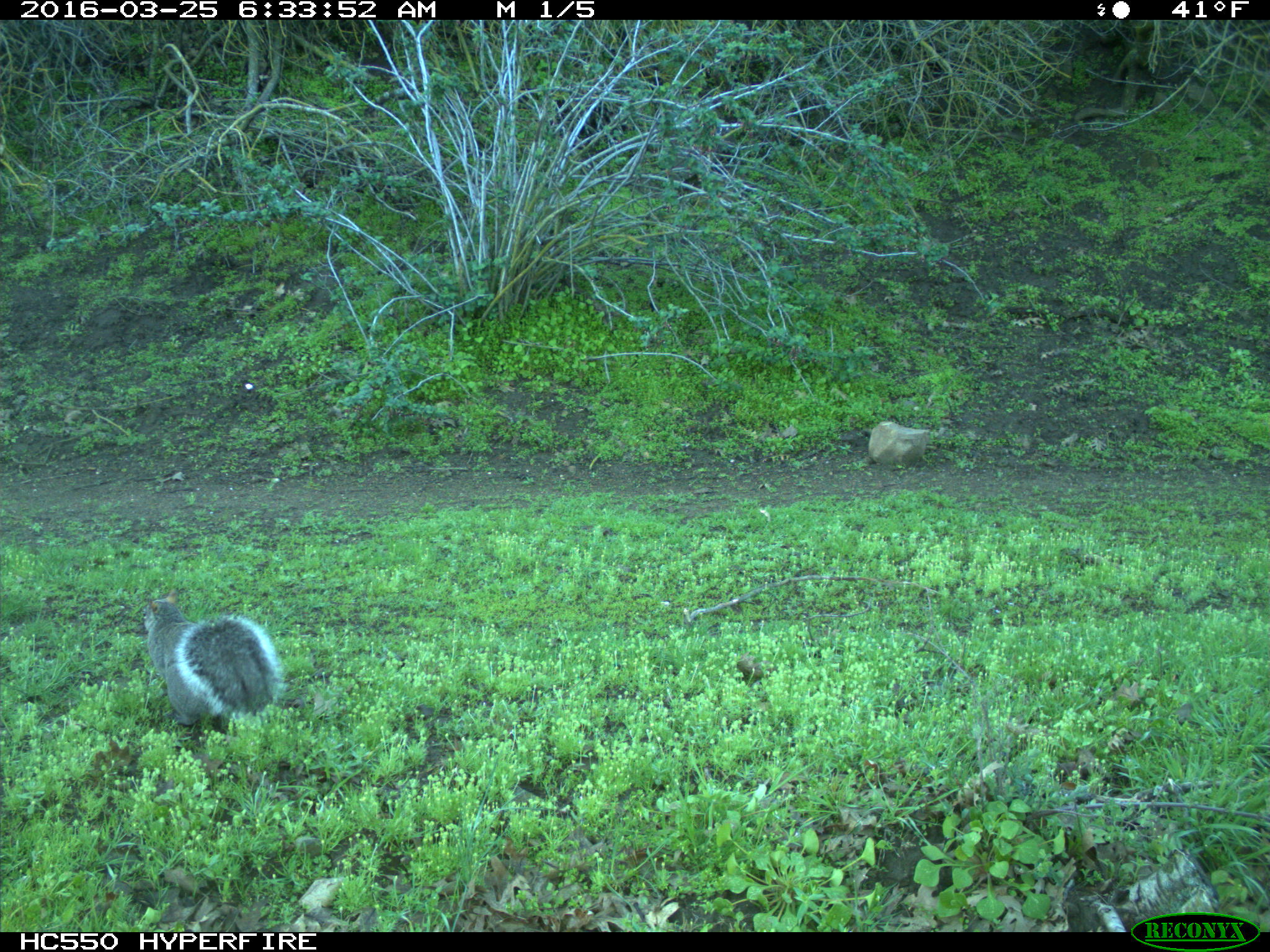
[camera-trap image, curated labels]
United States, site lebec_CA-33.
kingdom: Animalia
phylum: Chordata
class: Mammalia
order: Rodentia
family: Sciuridae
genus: Sciurus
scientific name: Sciurus carolinensis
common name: eastern gray squirrel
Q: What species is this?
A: Sciurus carolinensis (eastern gray squirrel).